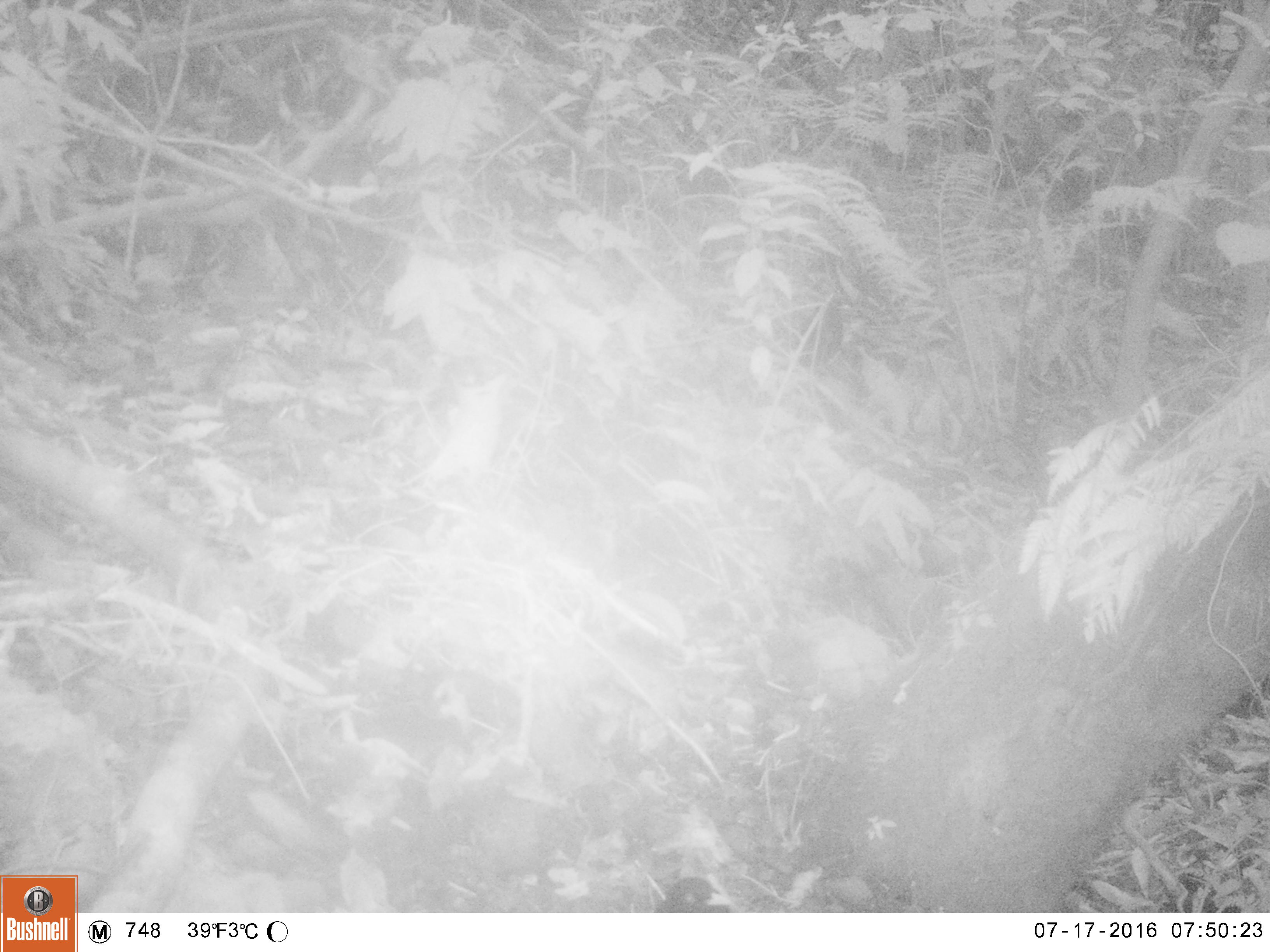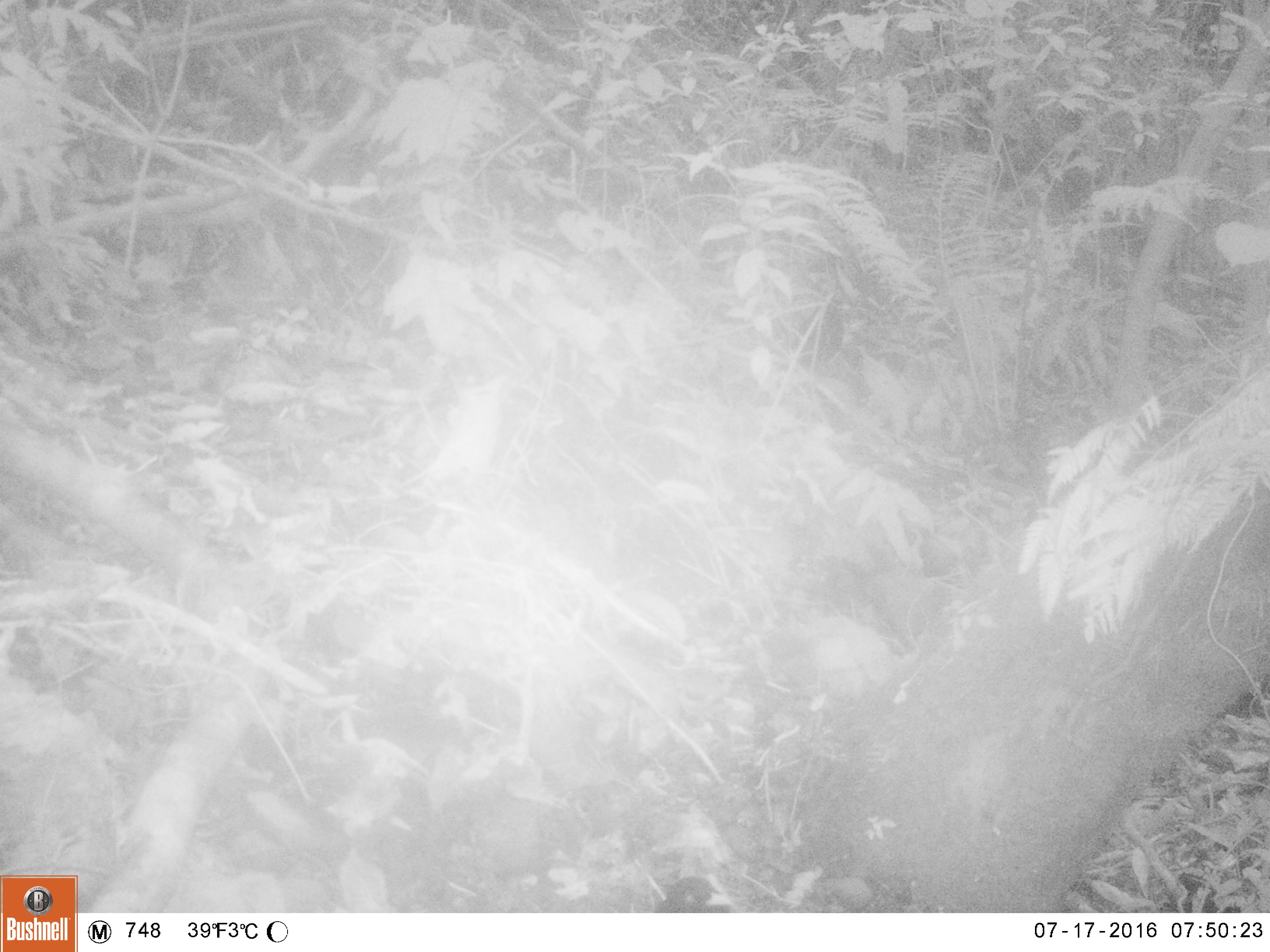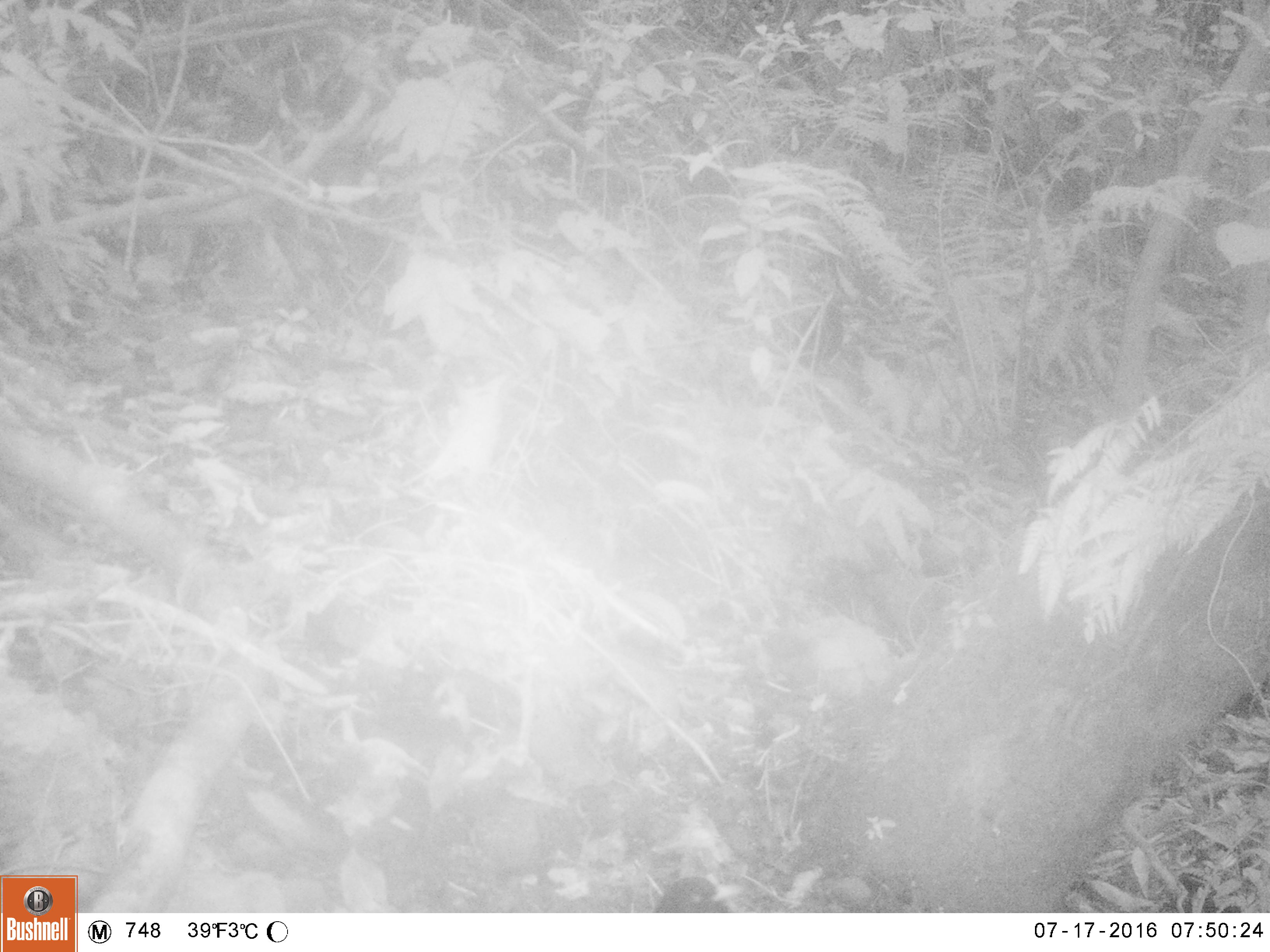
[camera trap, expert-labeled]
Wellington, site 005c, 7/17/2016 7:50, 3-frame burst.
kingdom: Animalia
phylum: Chordata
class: Aves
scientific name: Aves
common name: bird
Bird (Aves).